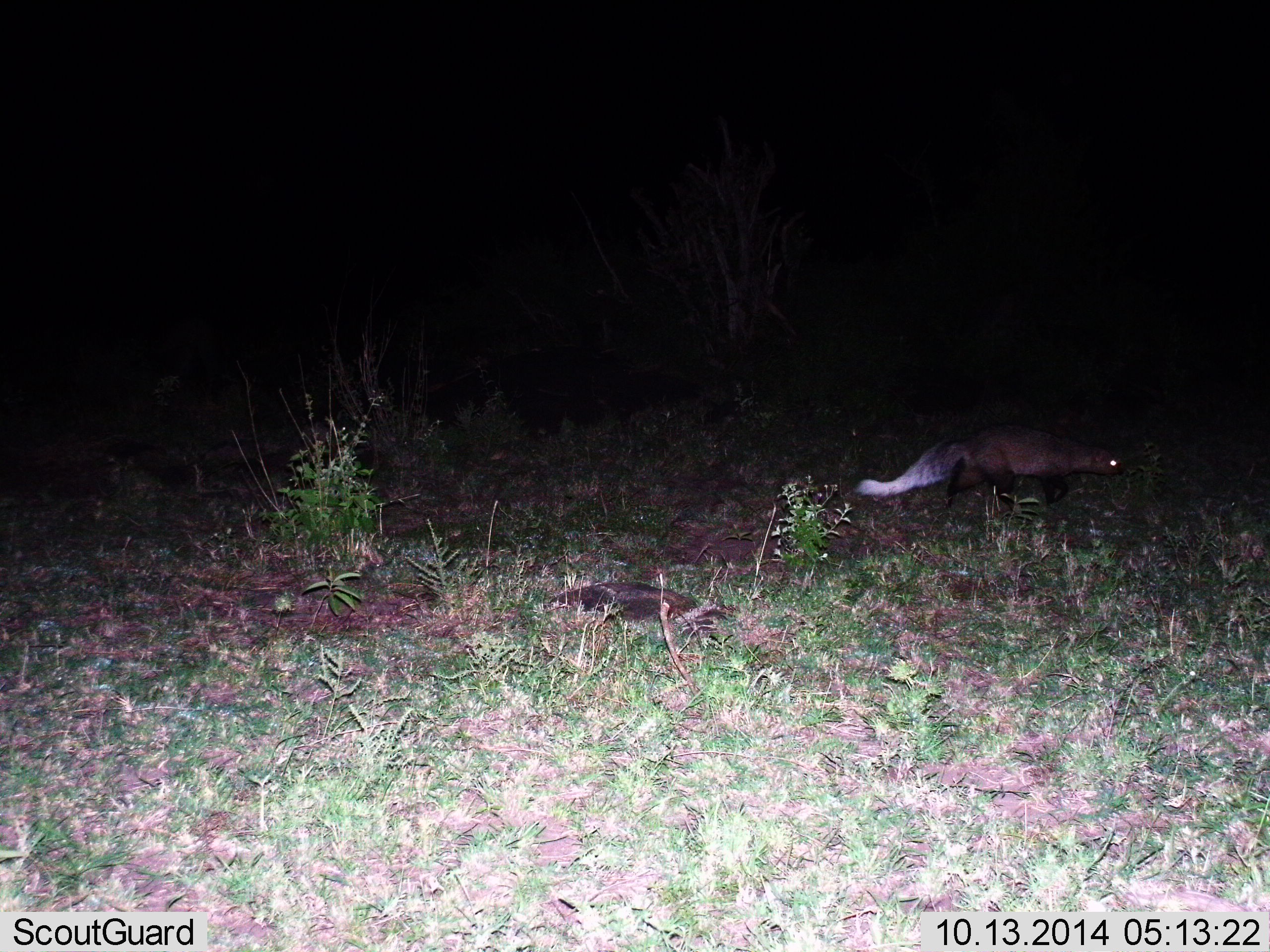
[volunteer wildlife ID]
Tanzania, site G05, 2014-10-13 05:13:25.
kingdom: Animalia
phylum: Chordata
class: Mammalia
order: Carnivora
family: Herpestidae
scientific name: Herpestidae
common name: mongoose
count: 1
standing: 0%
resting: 0%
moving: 100%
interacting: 0%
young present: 0%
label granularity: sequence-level